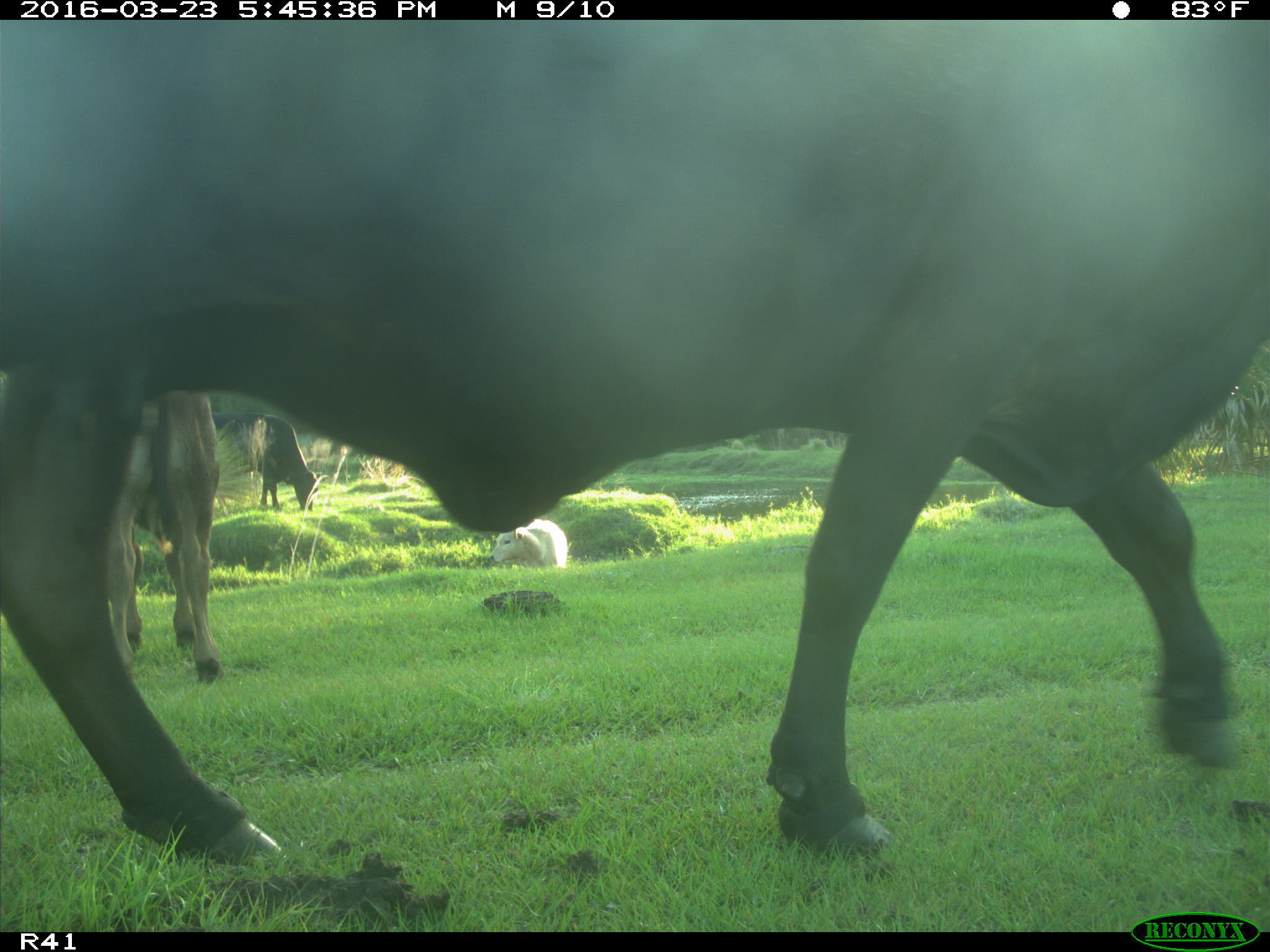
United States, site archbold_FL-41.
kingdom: Animalia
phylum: Chordata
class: Mammalia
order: Artiodactyla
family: Bovidae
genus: Bos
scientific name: Bos taurus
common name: domestic cow